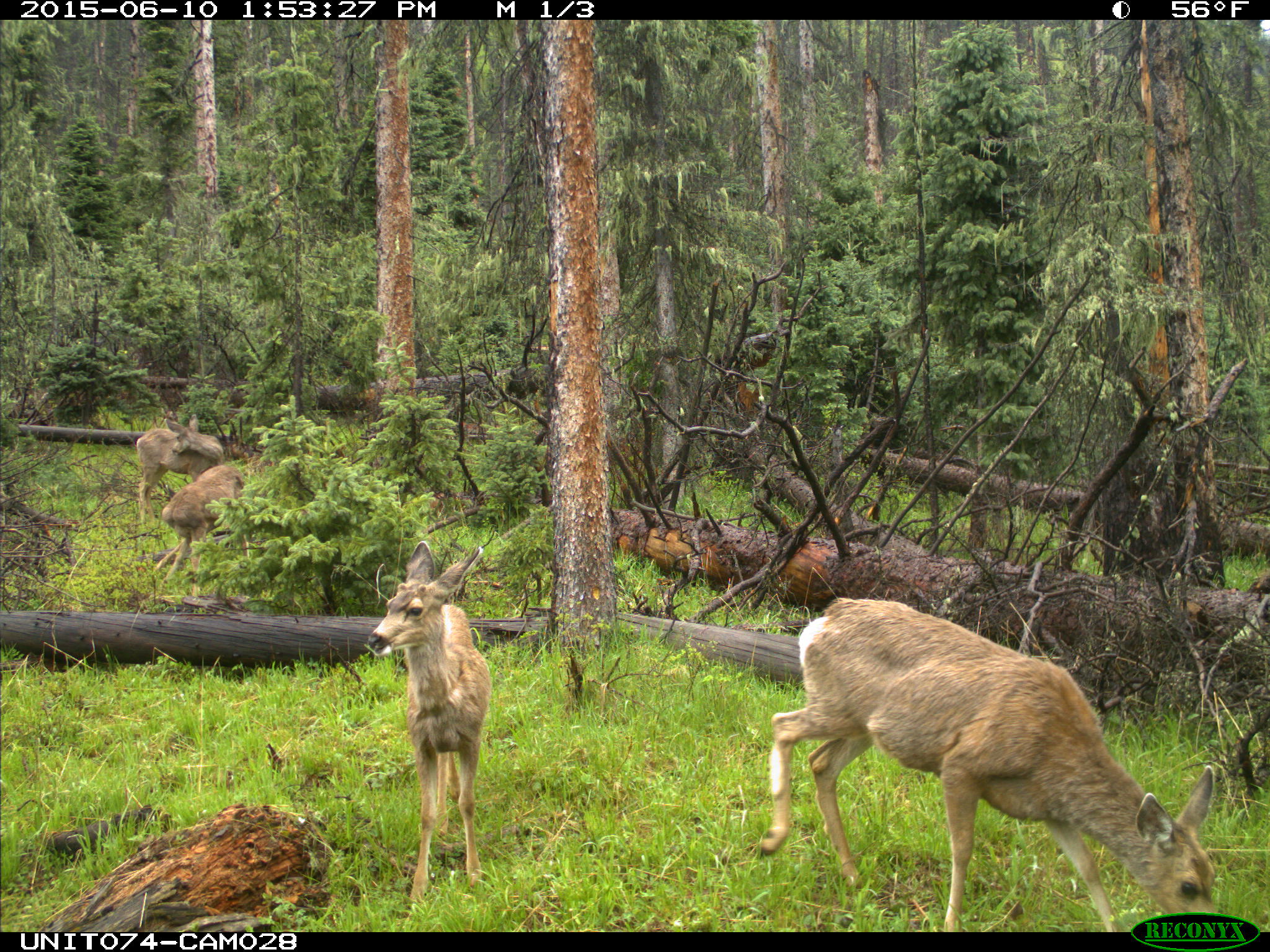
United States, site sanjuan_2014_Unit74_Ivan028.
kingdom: Animalia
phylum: Chordata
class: Mammalia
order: Artiodactyla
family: Cervidae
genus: Odocoileus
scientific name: Odocoileus hemionus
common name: mule deer